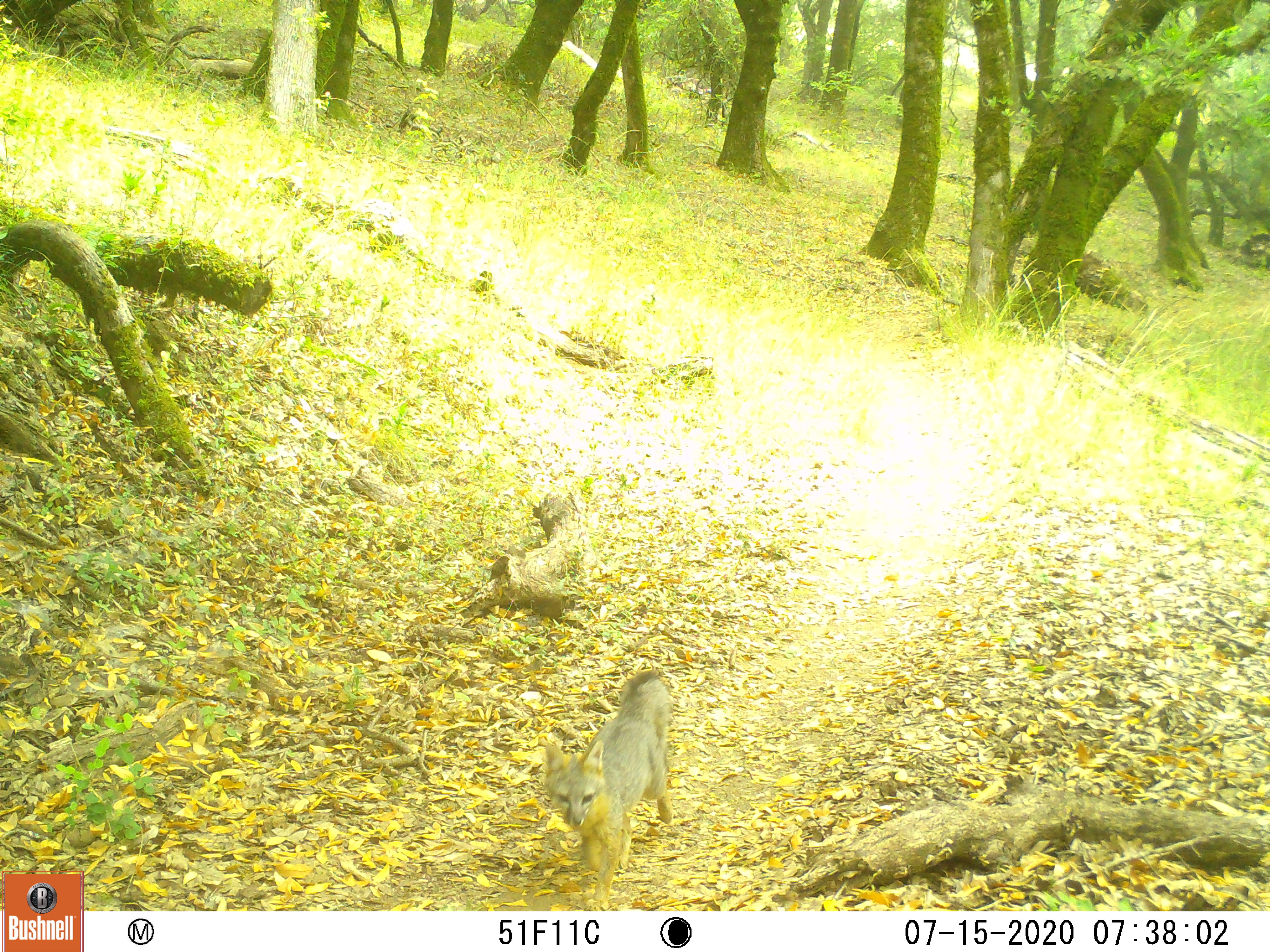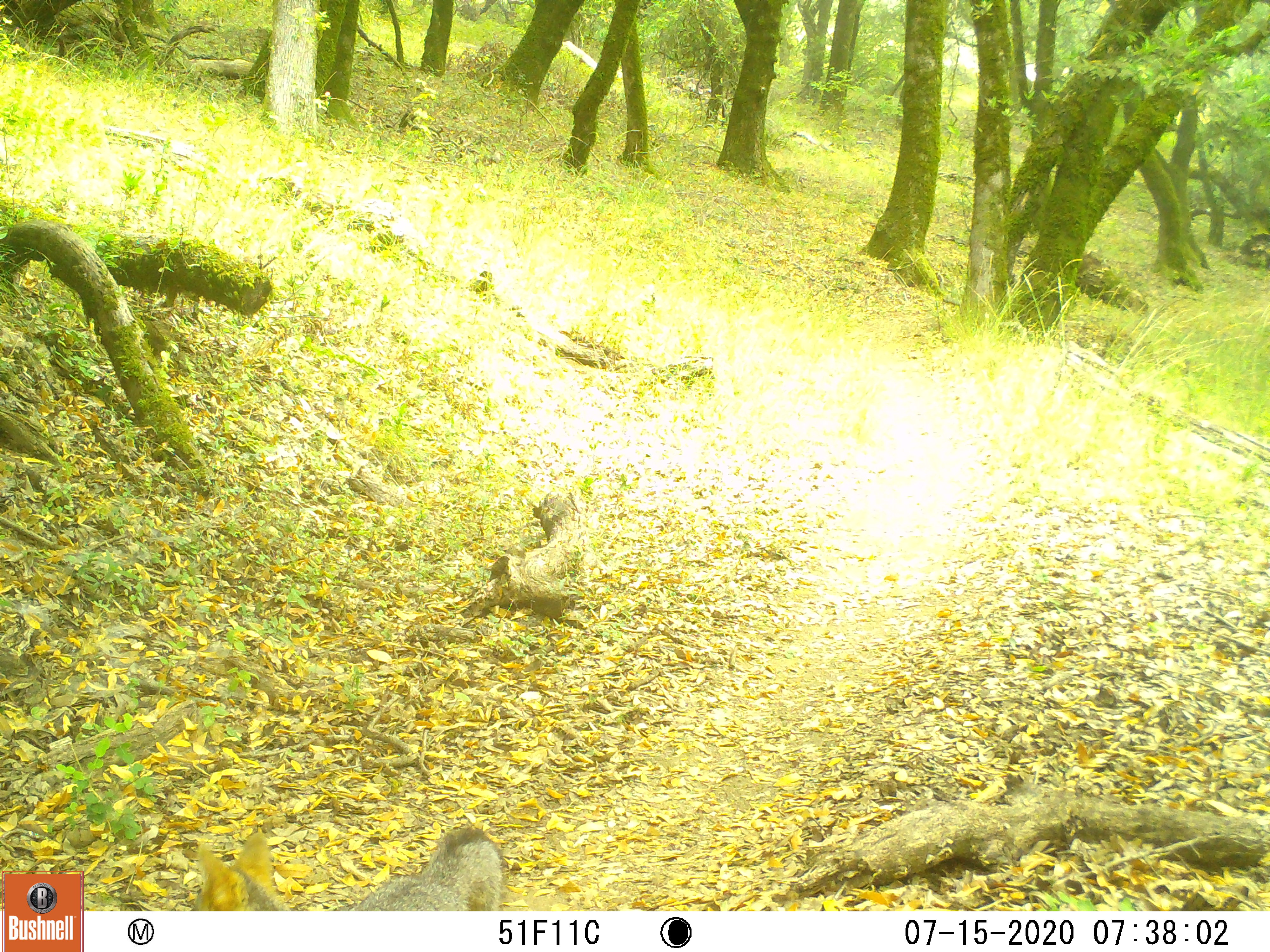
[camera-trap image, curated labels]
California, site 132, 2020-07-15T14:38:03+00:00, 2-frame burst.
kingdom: Animalia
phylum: Chordata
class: Mammalia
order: Carnivora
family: Canidae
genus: Urocyon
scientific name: Urocyon cinereoargenteus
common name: gray fox